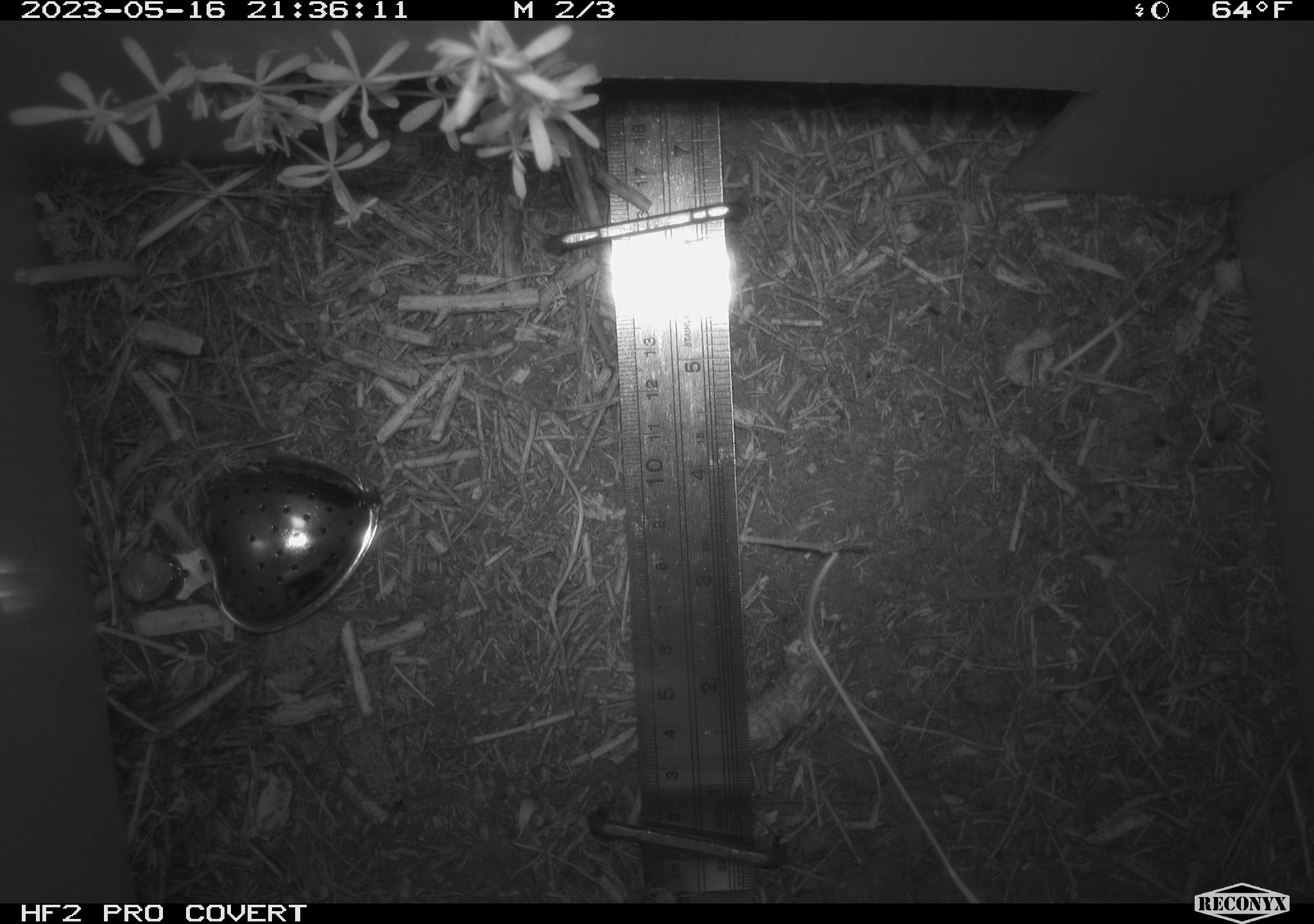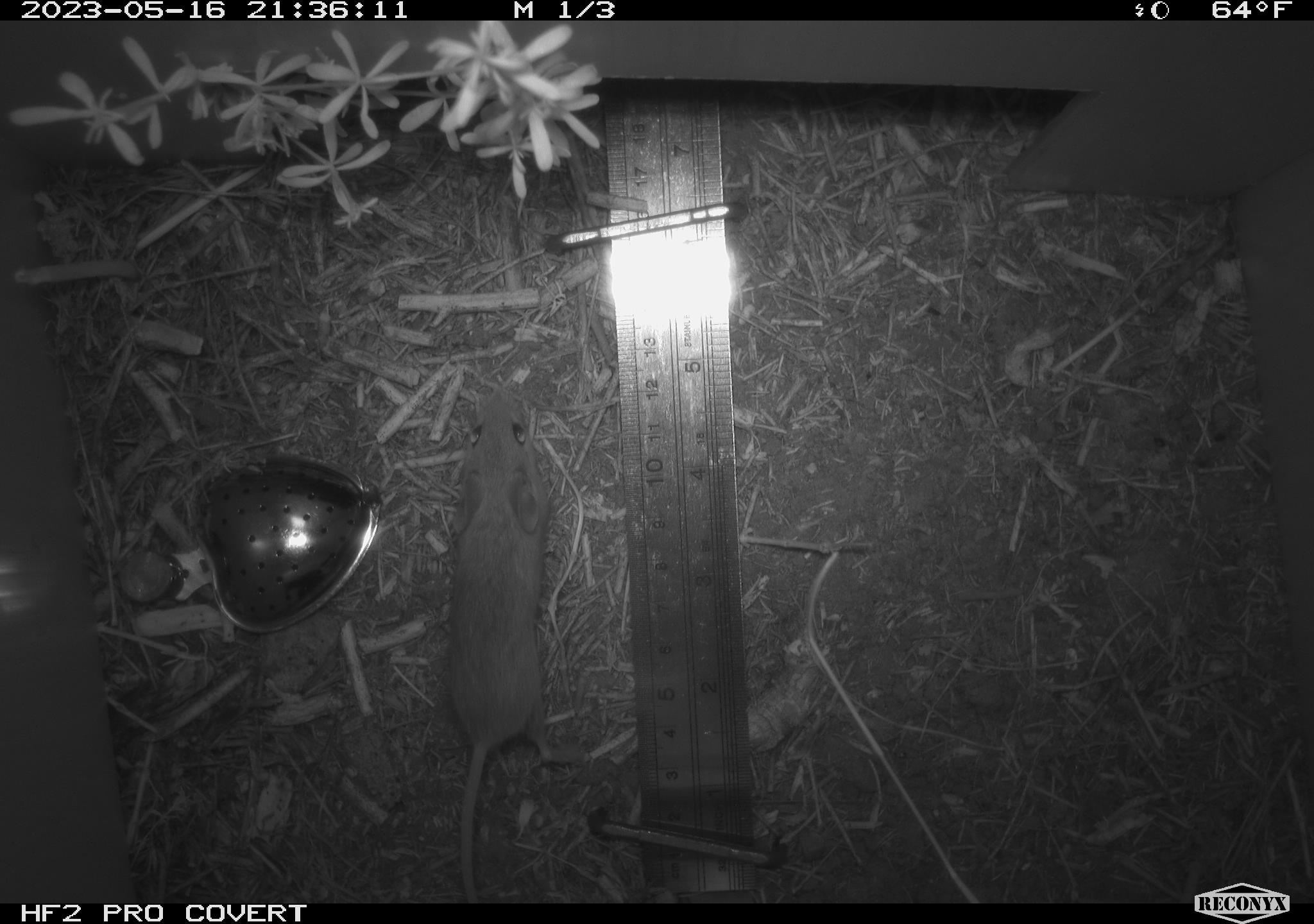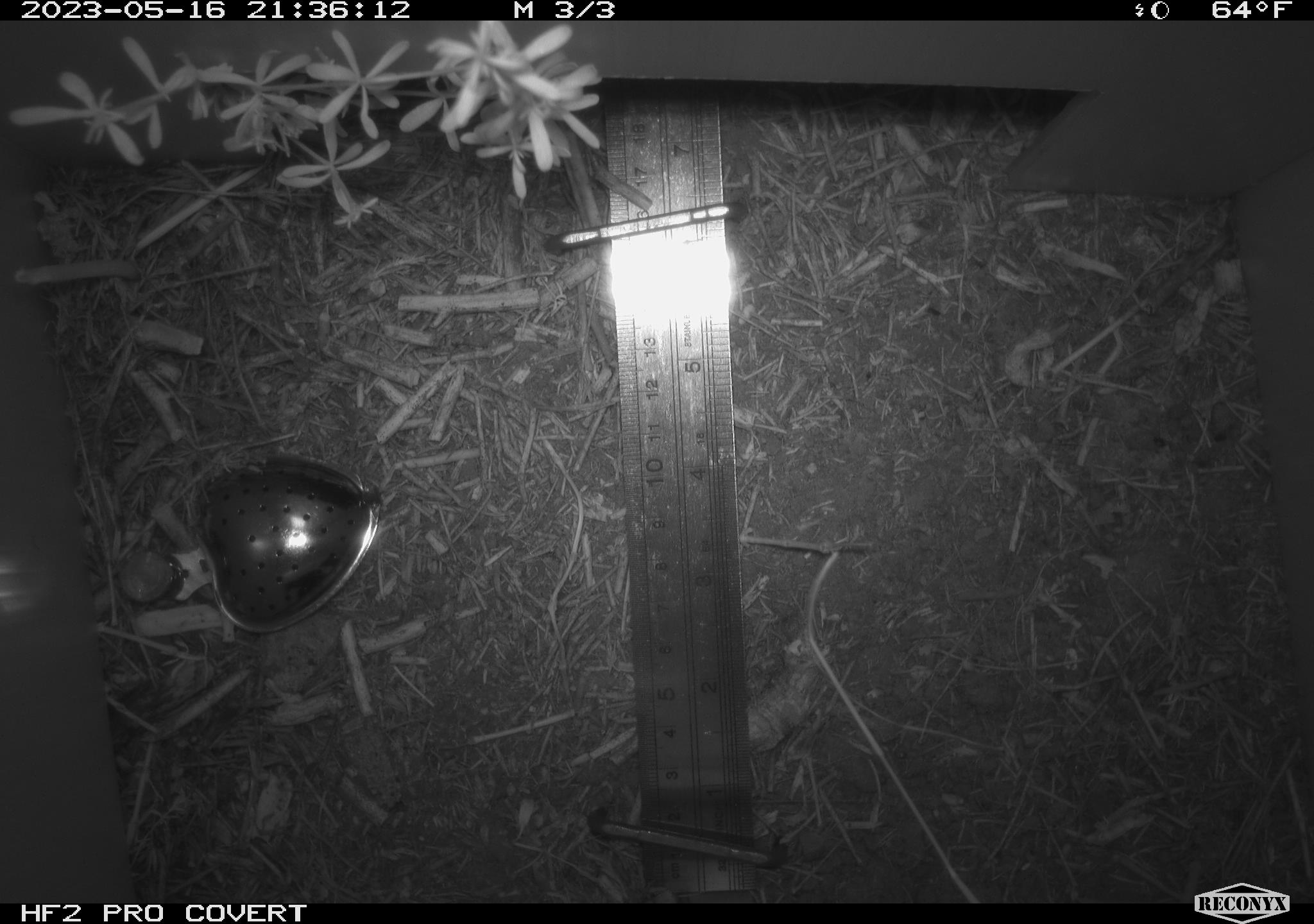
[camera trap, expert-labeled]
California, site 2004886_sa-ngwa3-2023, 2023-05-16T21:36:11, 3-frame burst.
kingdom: Animalia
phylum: Chordata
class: Mammalia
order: Rodentia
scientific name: Rodentia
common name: mouse species